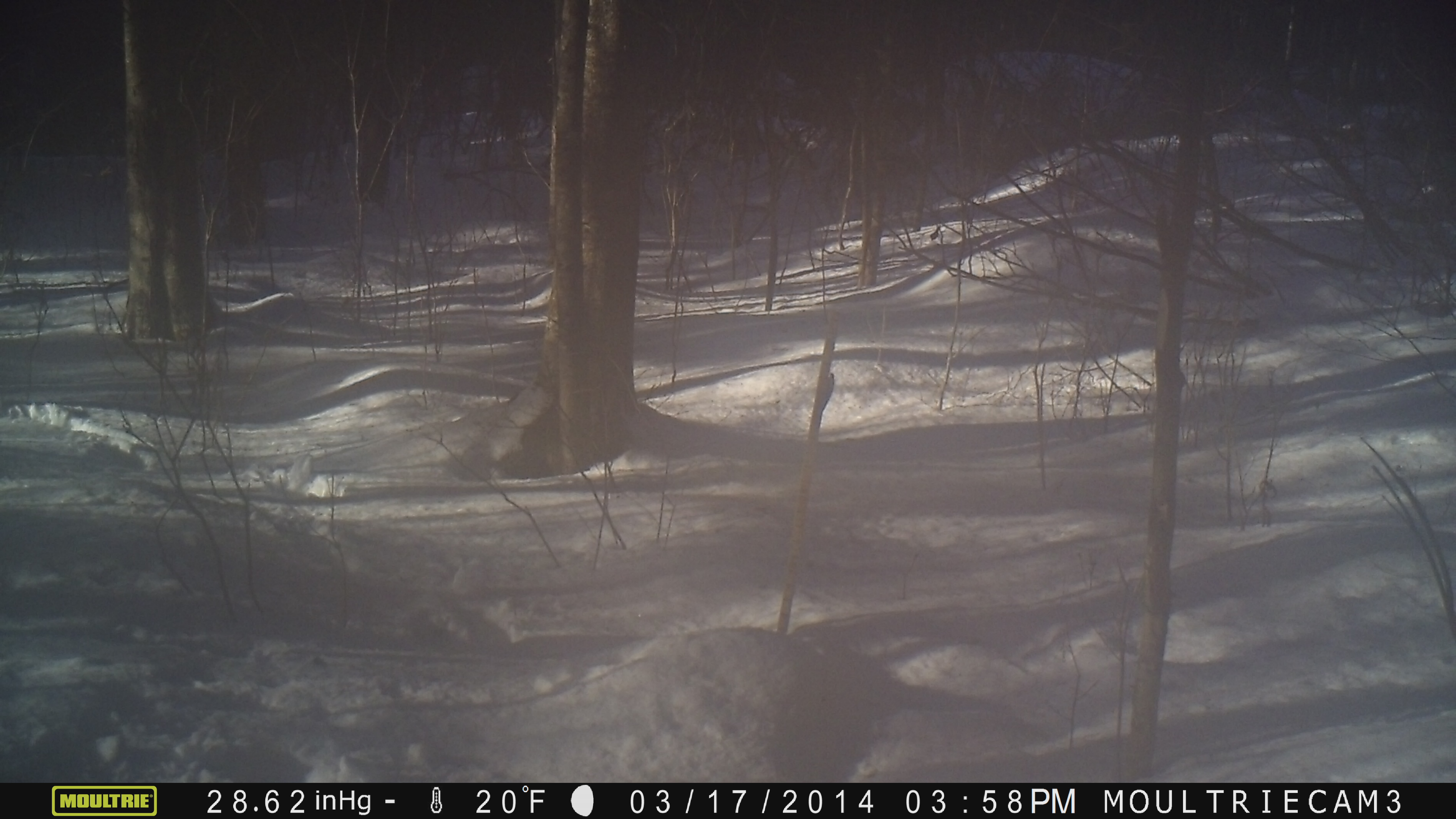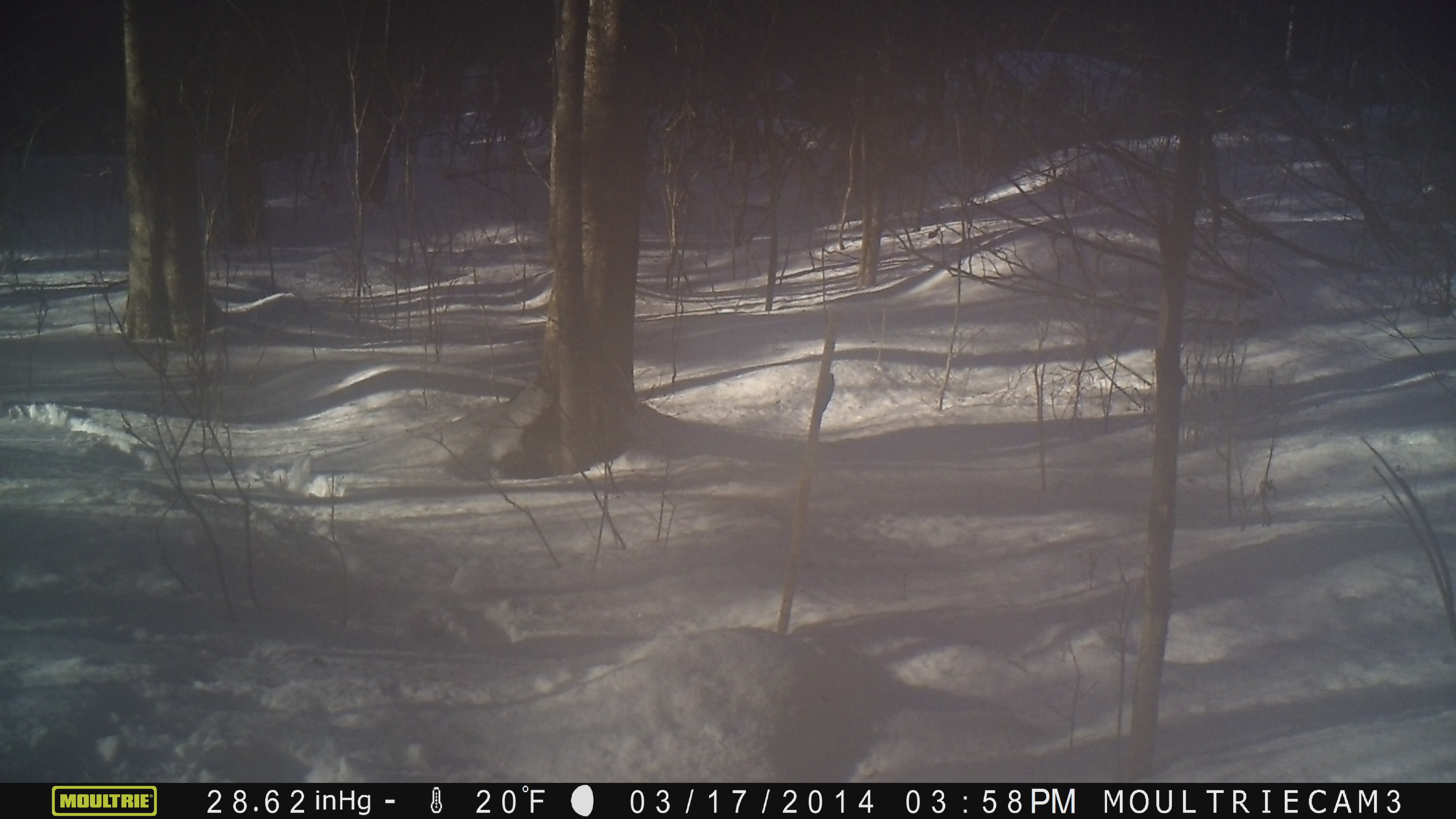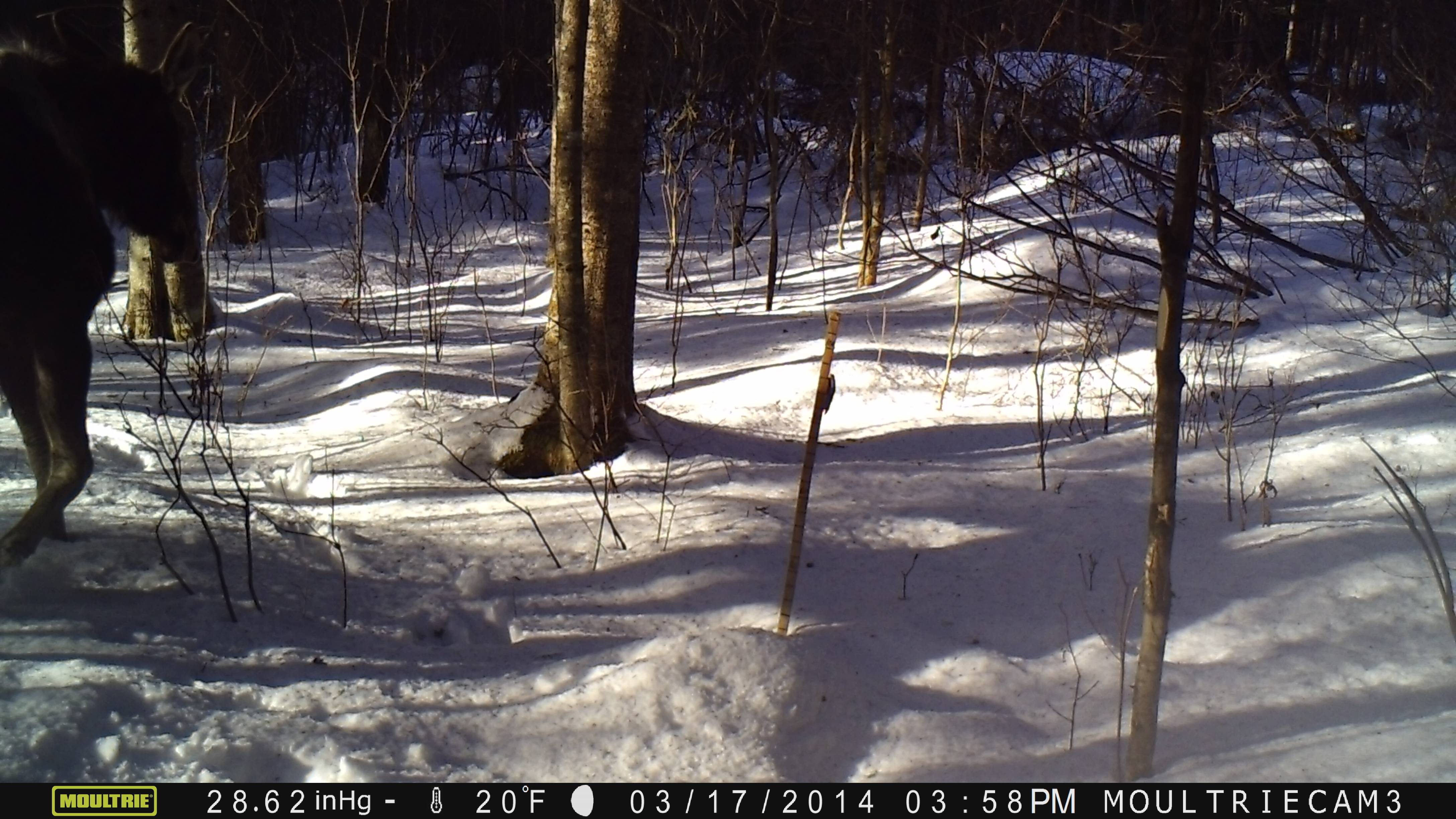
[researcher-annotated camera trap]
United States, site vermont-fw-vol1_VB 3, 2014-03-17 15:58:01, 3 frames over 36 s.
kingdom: Animalia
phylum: Chordata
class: Mammalia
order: Artiodactyla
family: Cervidae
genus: Alces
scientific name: Alces alces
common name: moose